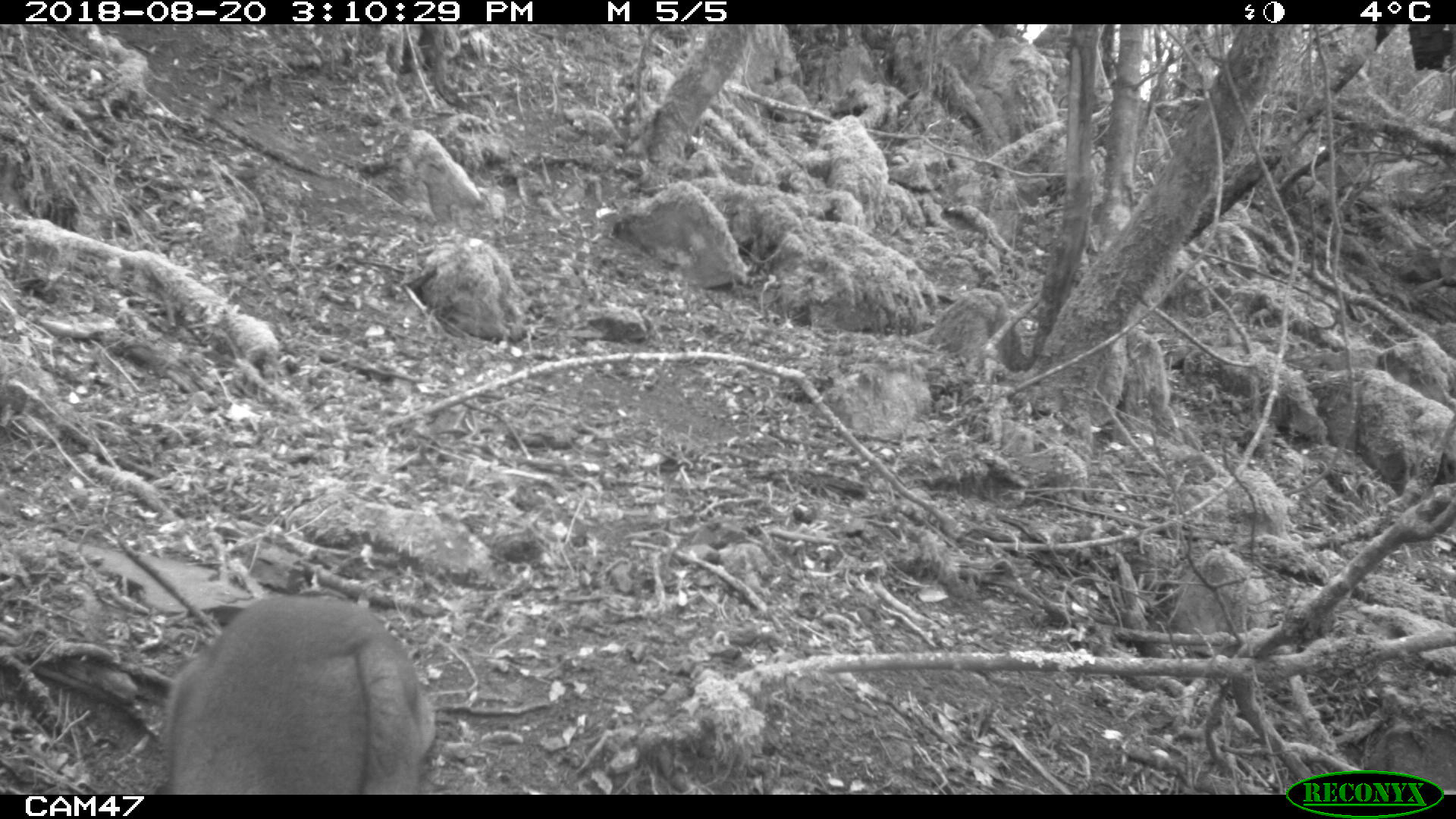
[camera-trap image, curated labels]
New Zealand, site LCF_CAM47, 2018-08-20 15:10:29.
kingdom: Animalia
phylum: Chordata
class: Mammalia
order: Diprotodontia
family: Macropodidae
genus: Notamacropus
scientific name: Notamacropus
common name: wallaby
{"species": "wallaby (Notamacropus)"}